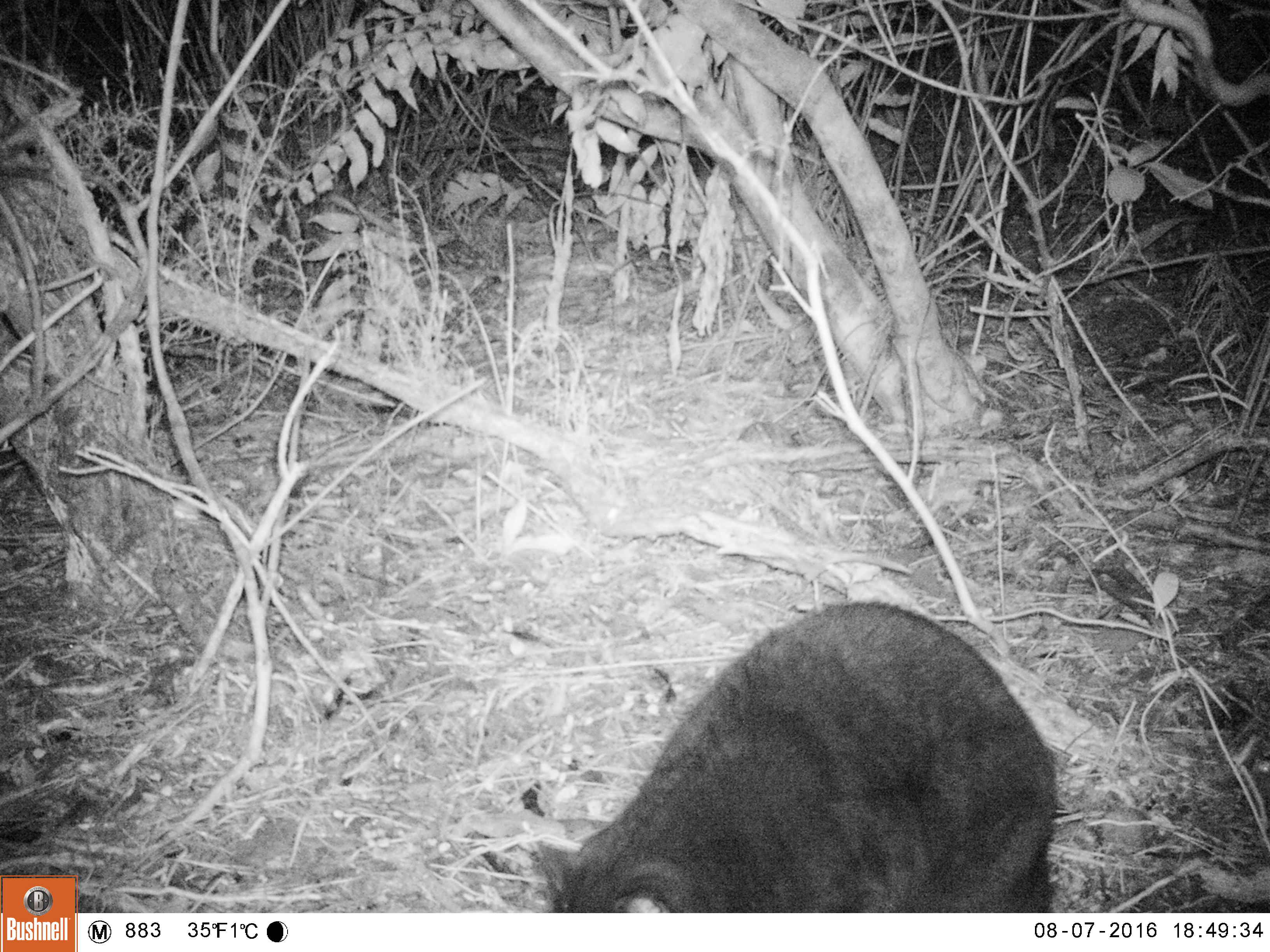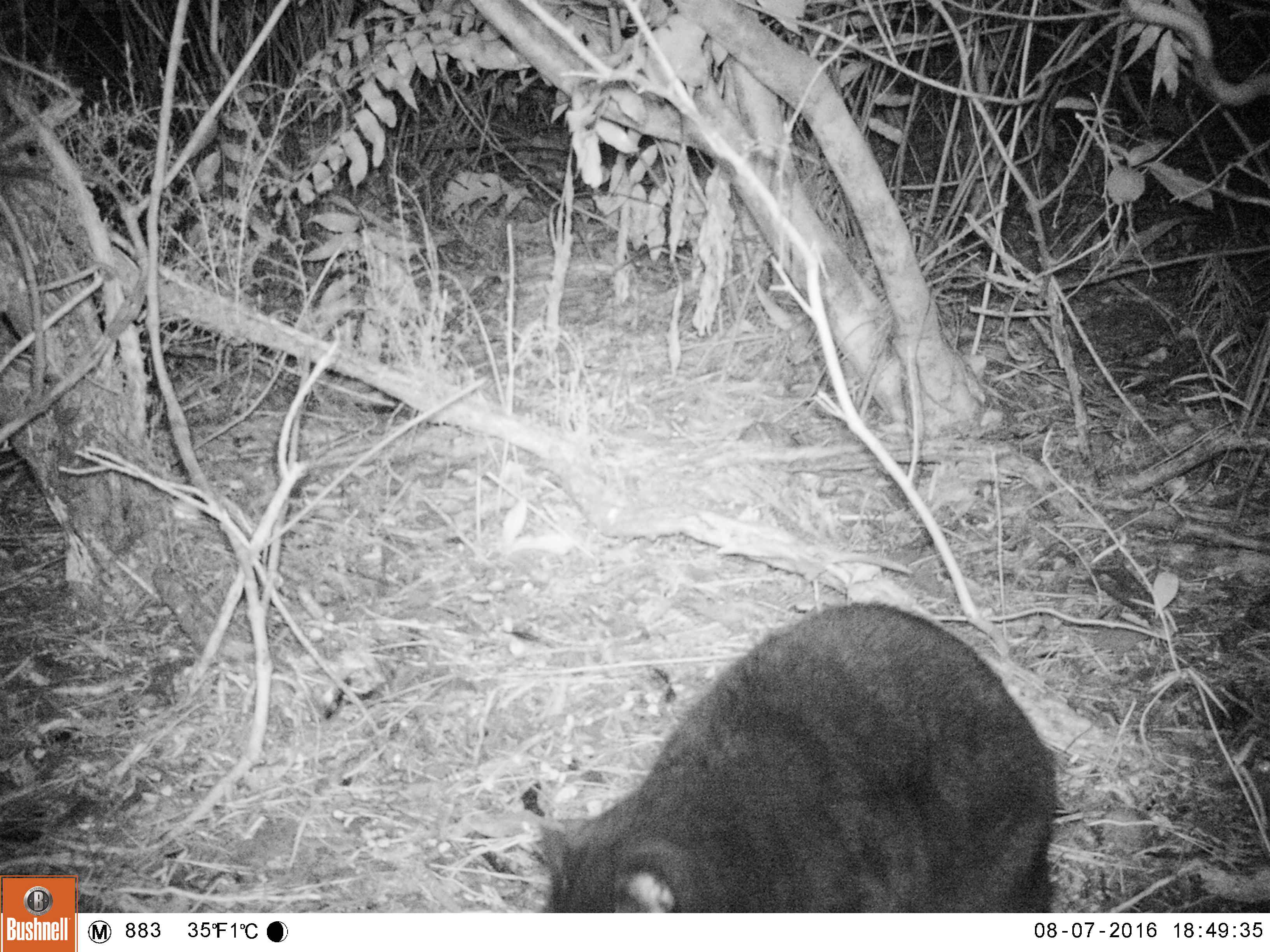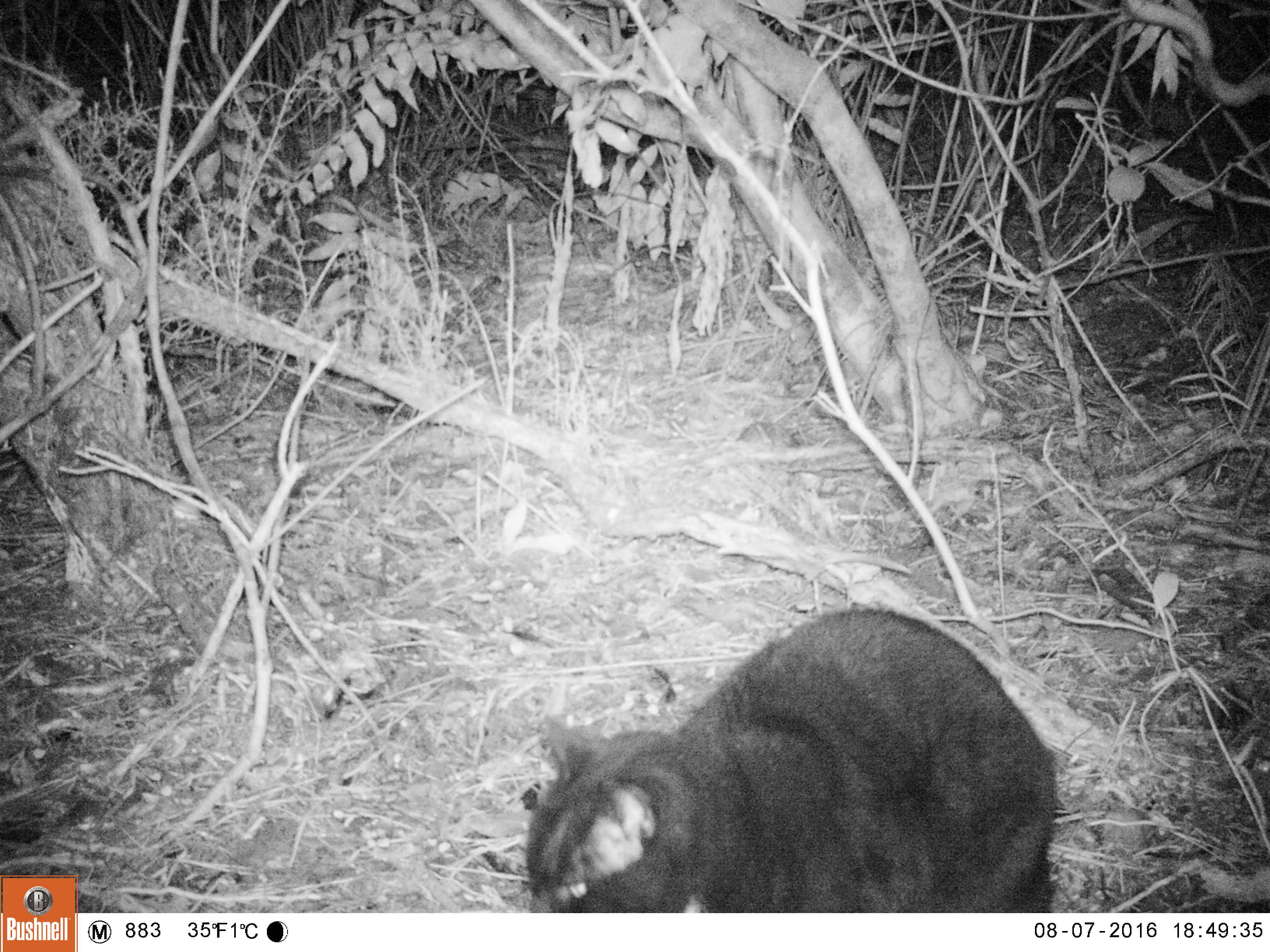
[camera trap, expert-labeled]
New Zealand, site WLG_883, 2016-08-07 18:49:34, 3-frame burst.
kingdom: Animalia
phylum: Chordata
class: Mammalia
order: Carnivora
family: Felidae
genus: Felis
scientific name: Felis catus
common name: domestic cat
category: cat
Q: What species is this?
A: Cat (domestic cat) (Felis catus).